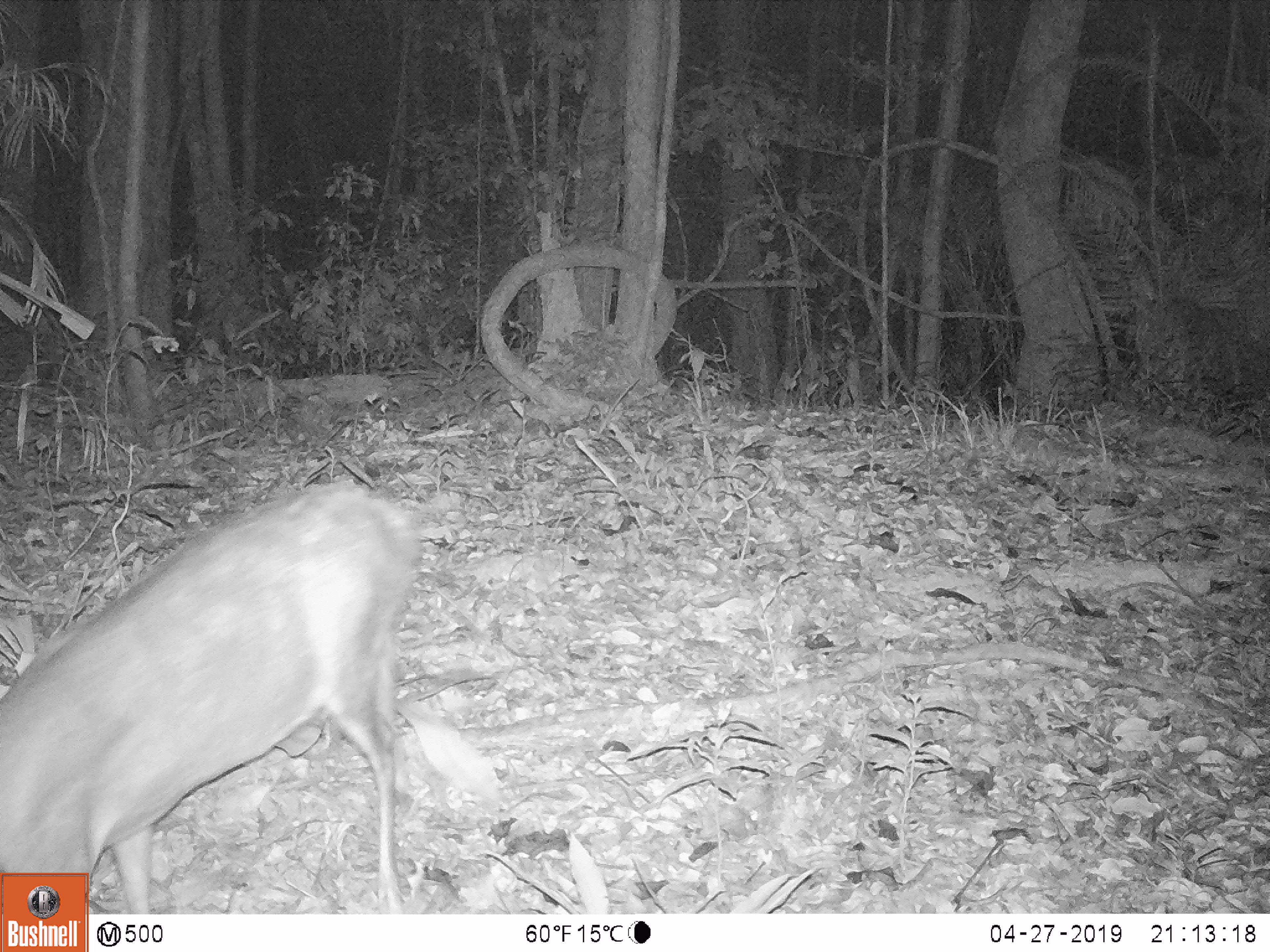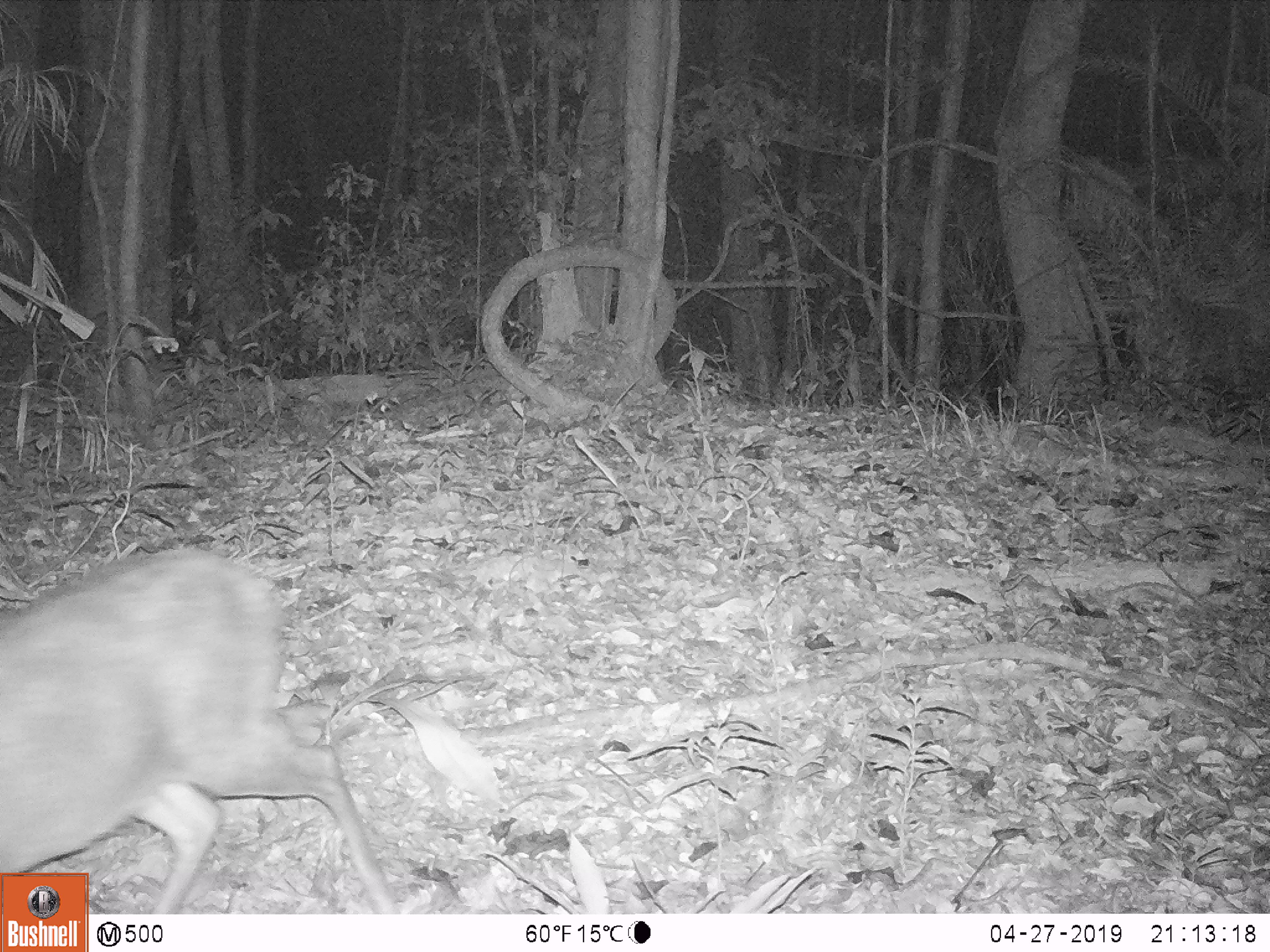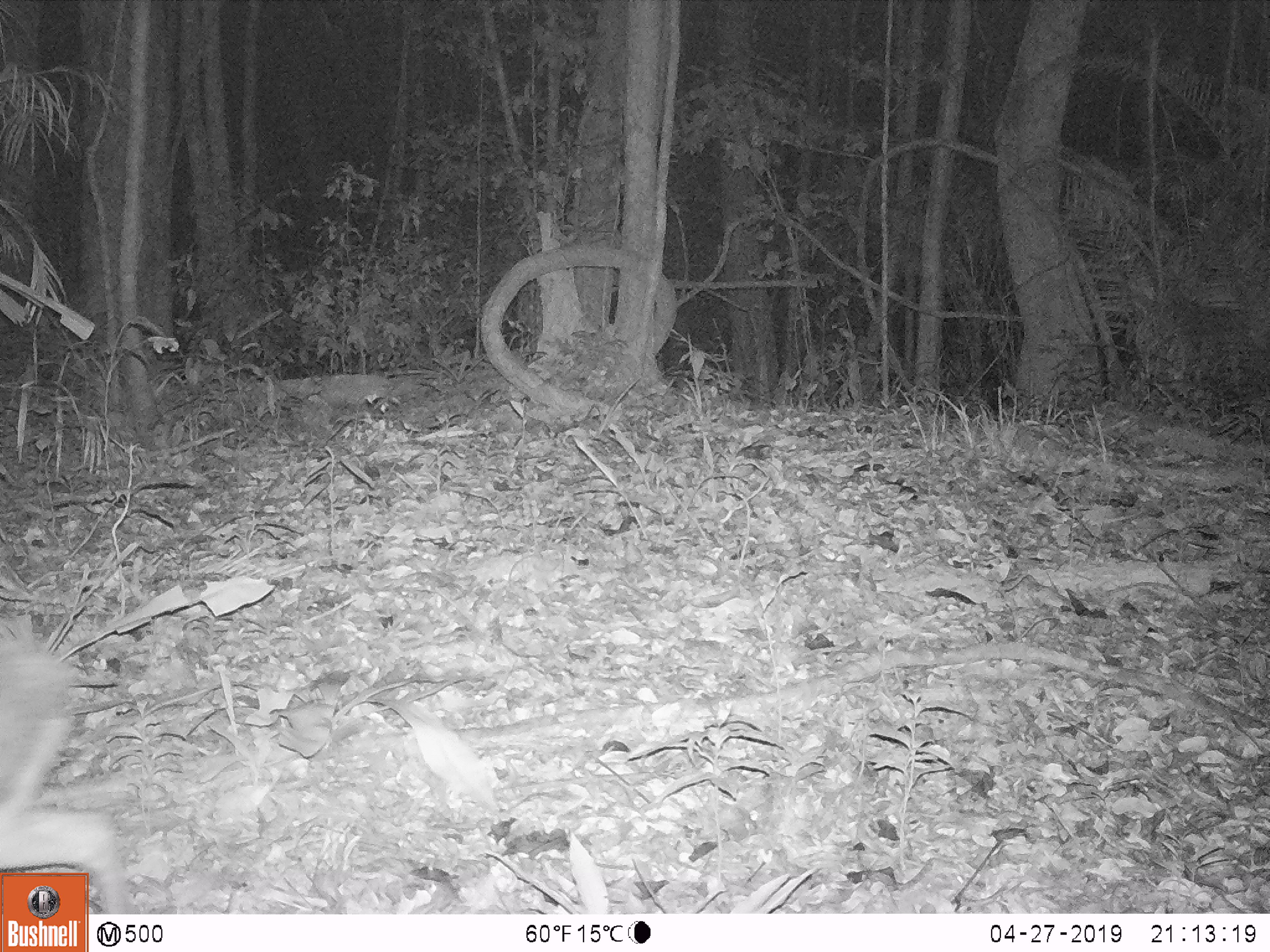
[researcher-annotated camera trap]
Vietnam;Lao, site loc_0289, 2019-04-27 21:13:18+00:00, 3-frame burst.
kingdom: Animalia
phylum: Chordata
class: Mammalia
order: Artiodactyla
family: Cervidae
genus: Muntiacus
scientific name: Muntiacus rooseveltorum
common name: roosevelt's muntjac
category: roosevelts muntjac group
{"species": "roosevelts muntjac group (roosevelt's muntjac) (Muntiacus rooseveltorum)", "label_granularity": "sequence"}